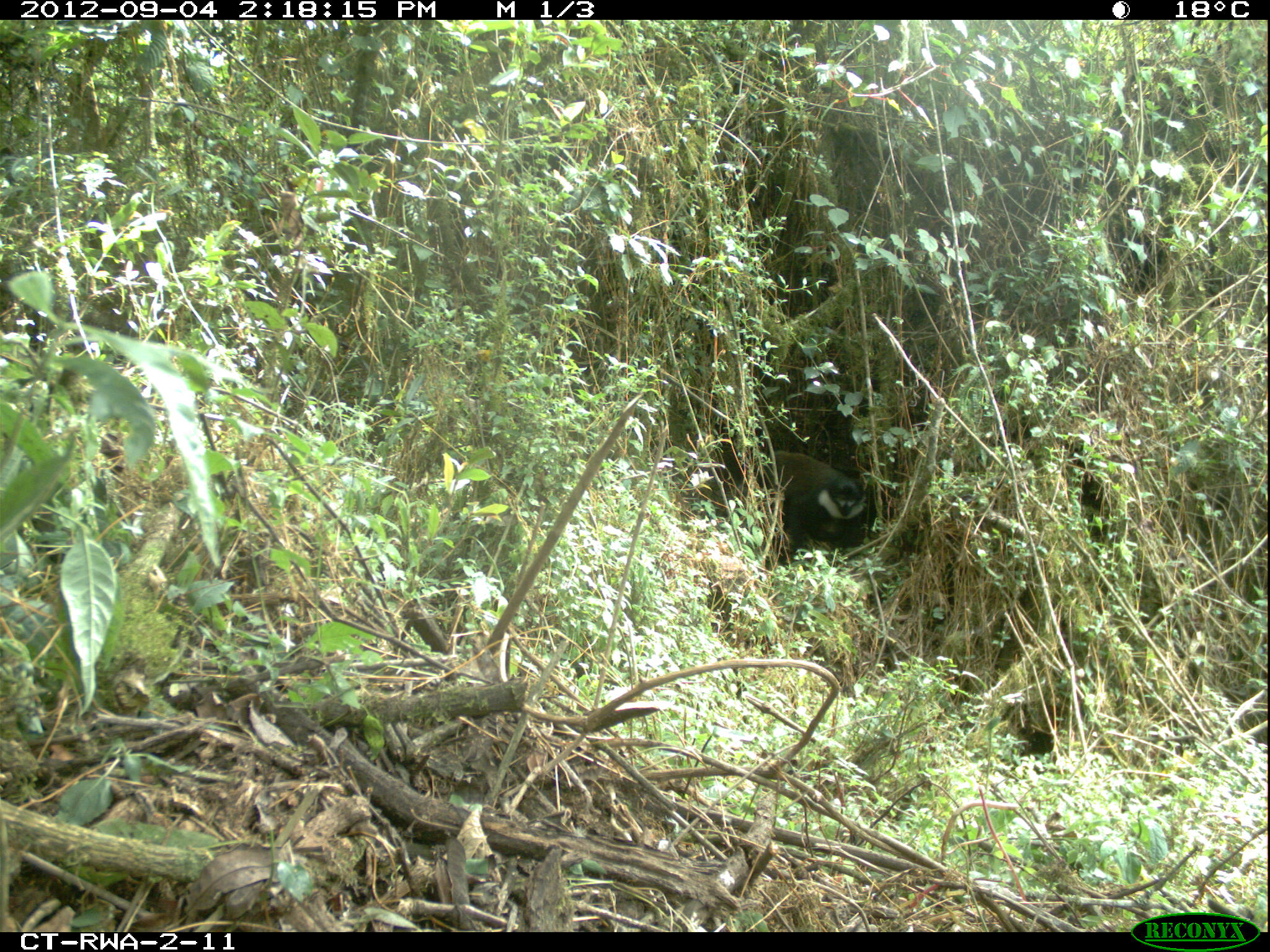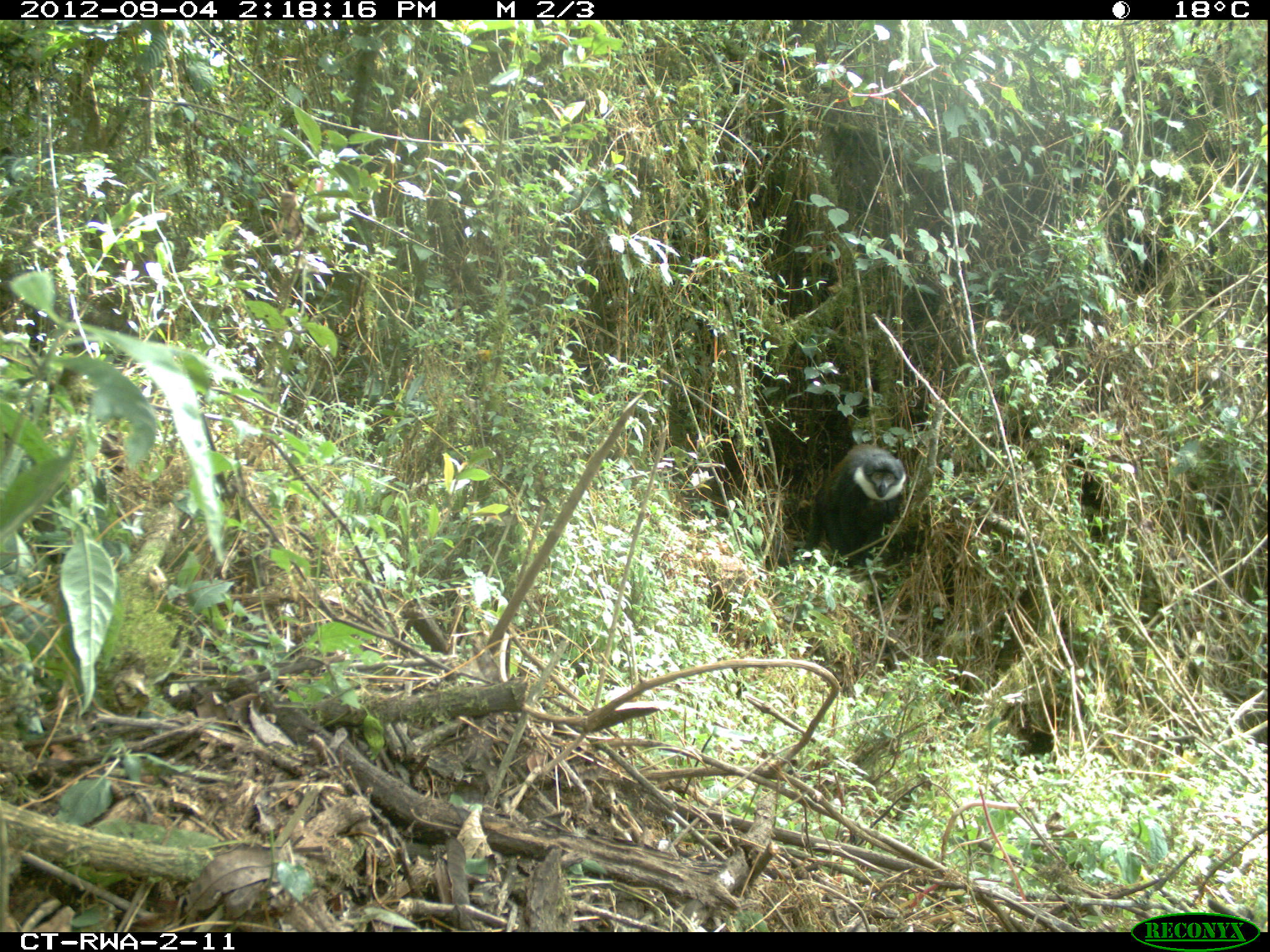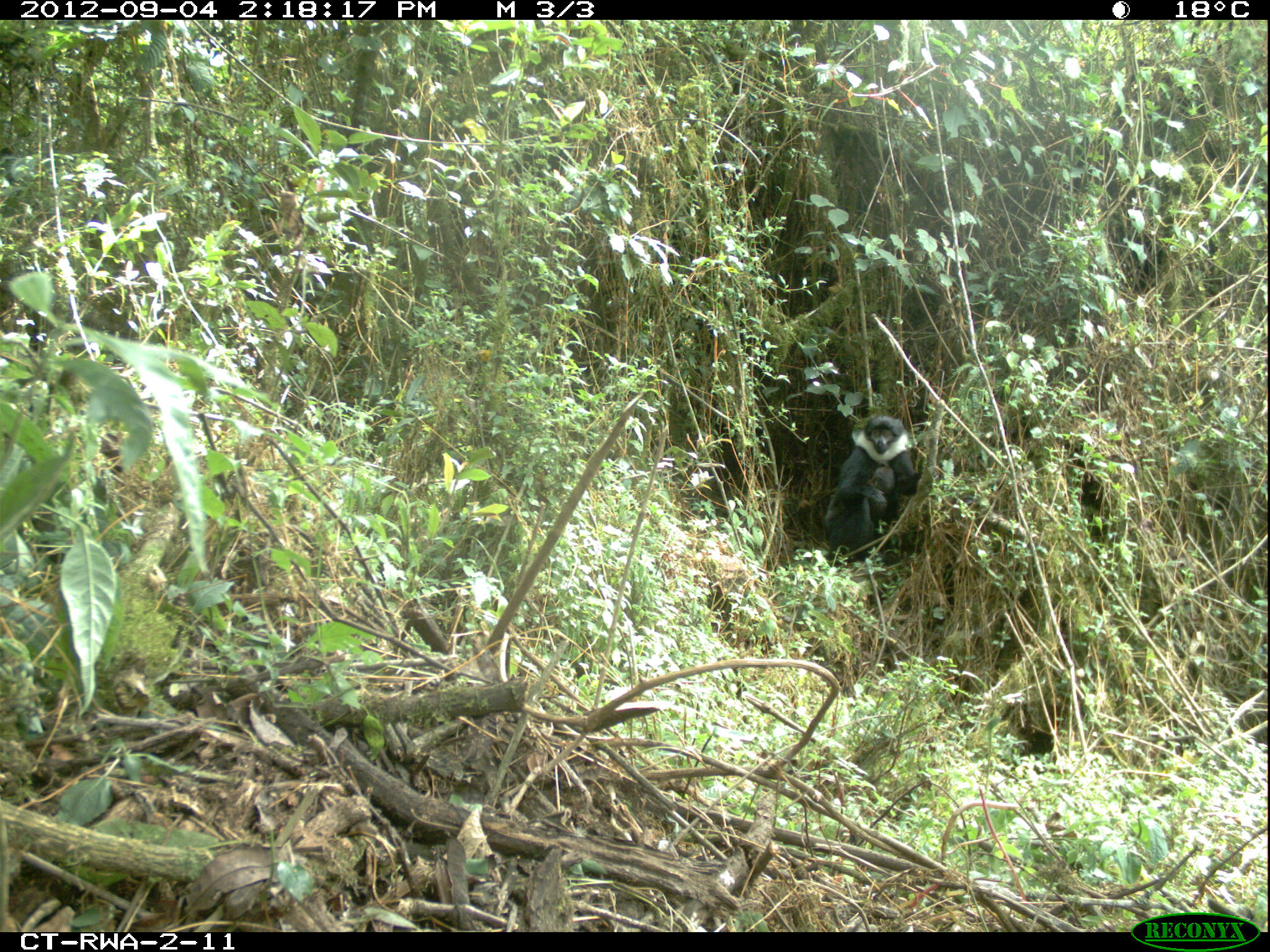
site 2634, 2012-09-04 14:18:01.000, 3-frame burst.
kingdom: Animalia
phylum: Chordata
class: Mammalia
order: Primates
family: Cercopithecidae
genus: Allochrocebus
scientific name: Allochrocebus lhoesti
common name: l'hoest's monkey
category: cercopithecus lhoesti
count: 1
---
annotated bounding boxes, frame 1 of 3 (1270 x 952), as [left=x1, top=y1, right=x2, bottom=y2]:
cercopithecus lhoesti: [left=753, top=450, right=866, bottom=564]; [left=817, top=518, right=845, bottom=542]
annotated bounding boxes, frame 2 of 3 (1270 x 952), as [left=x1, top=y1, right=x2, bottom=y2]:
cercopithecus lhoesti: [left=795, top=443, right=907, bottom=572]; [left=859, top=500, right=886, bottom=527]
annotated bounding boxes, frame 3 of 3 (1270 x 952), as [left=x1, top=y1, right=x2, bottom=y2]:
cercopithecus lhoesti: [left=821, top=417, right=920, bottom=568]; [left=870, top=464, right=896, bottom=504]